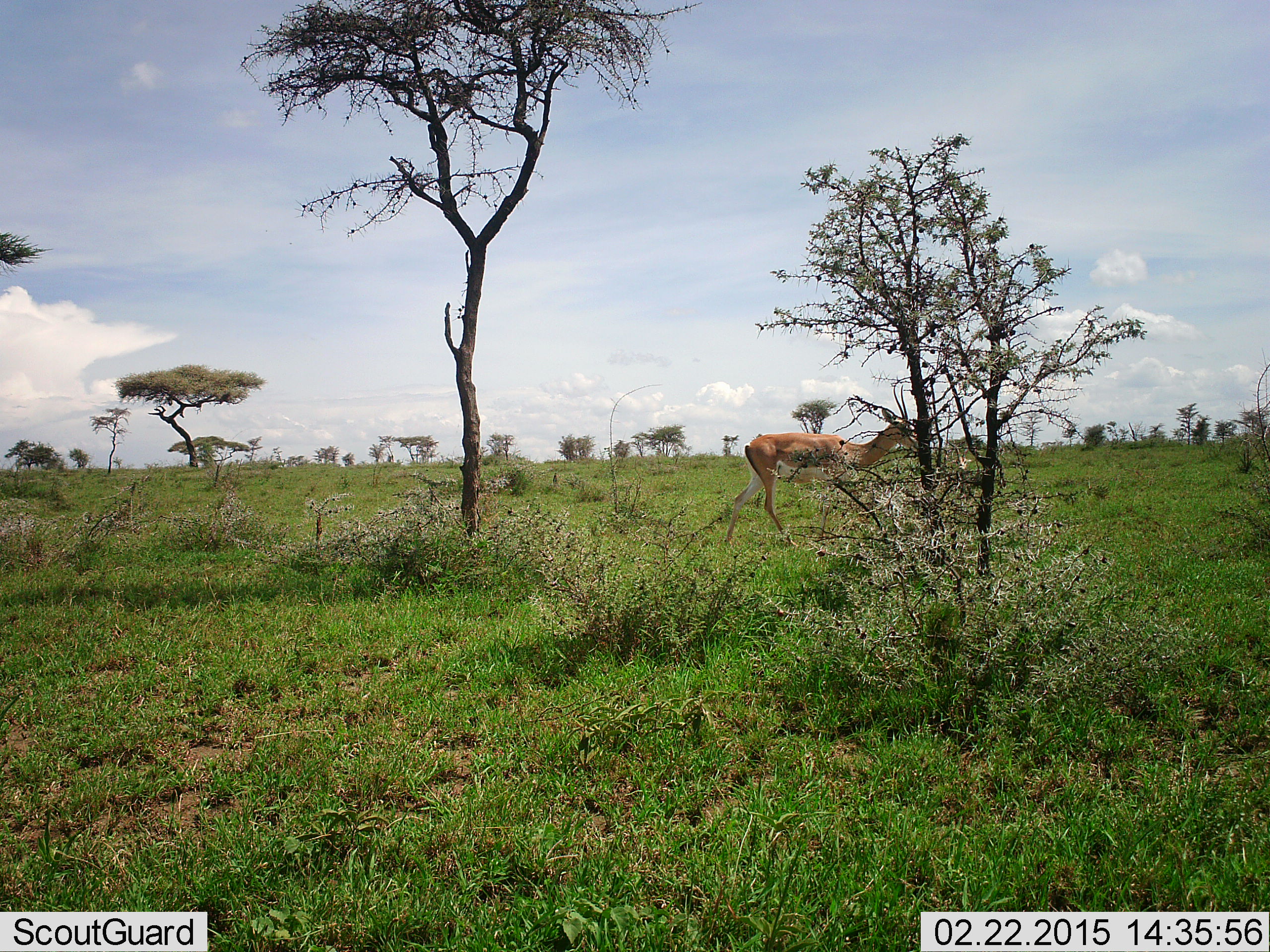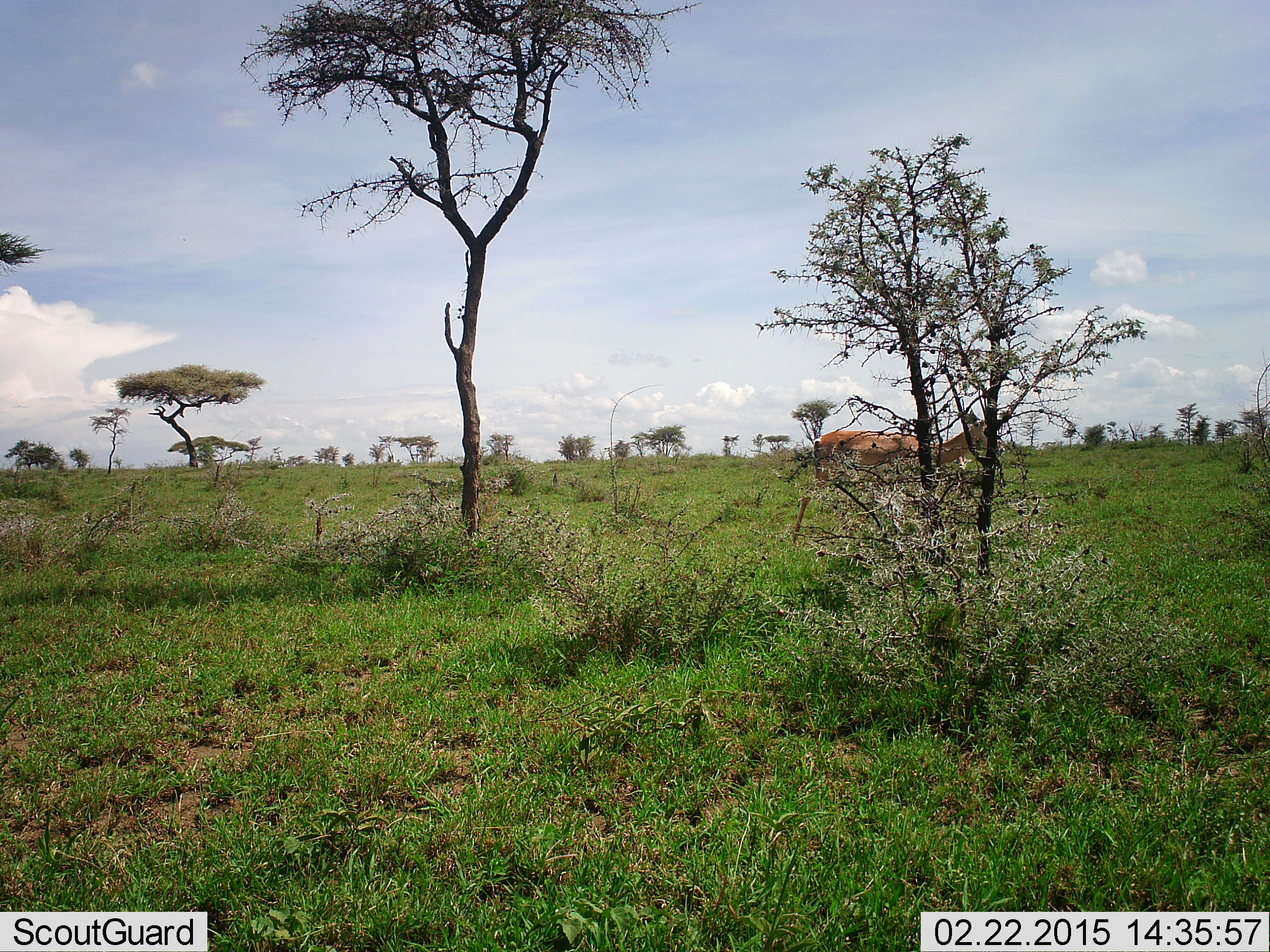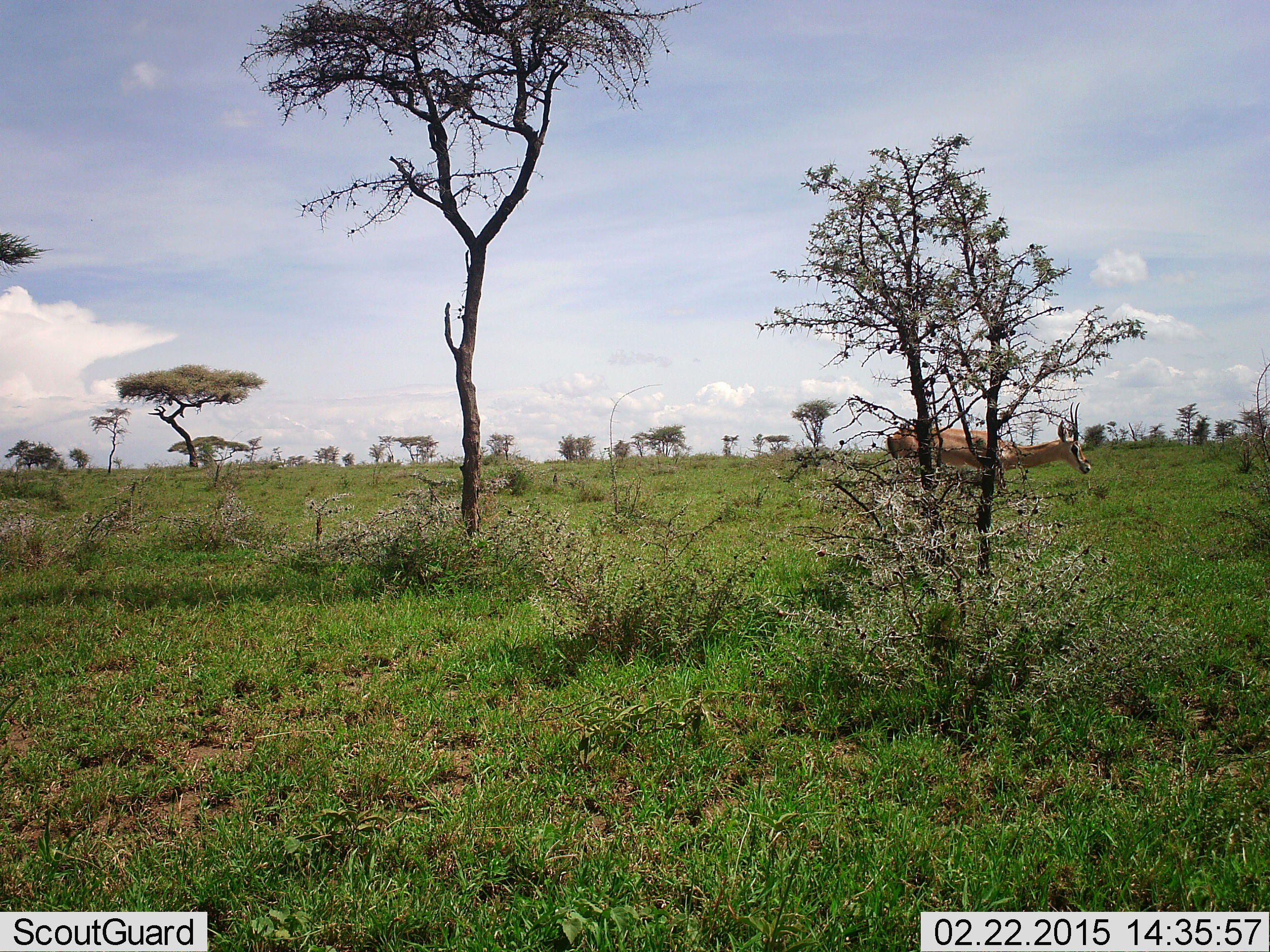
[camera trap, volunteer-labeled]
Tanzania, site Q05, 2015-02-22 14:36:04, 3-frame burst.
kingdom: Animalia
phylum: Chordata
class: Mammalia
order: Artiodactyla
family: Bovidae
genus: Nanger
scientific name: Nanger granti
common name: grant's gazelle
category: gazellegrants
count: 1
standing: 0%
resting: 0%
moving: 100%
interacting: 0%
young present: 0%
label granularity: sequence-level